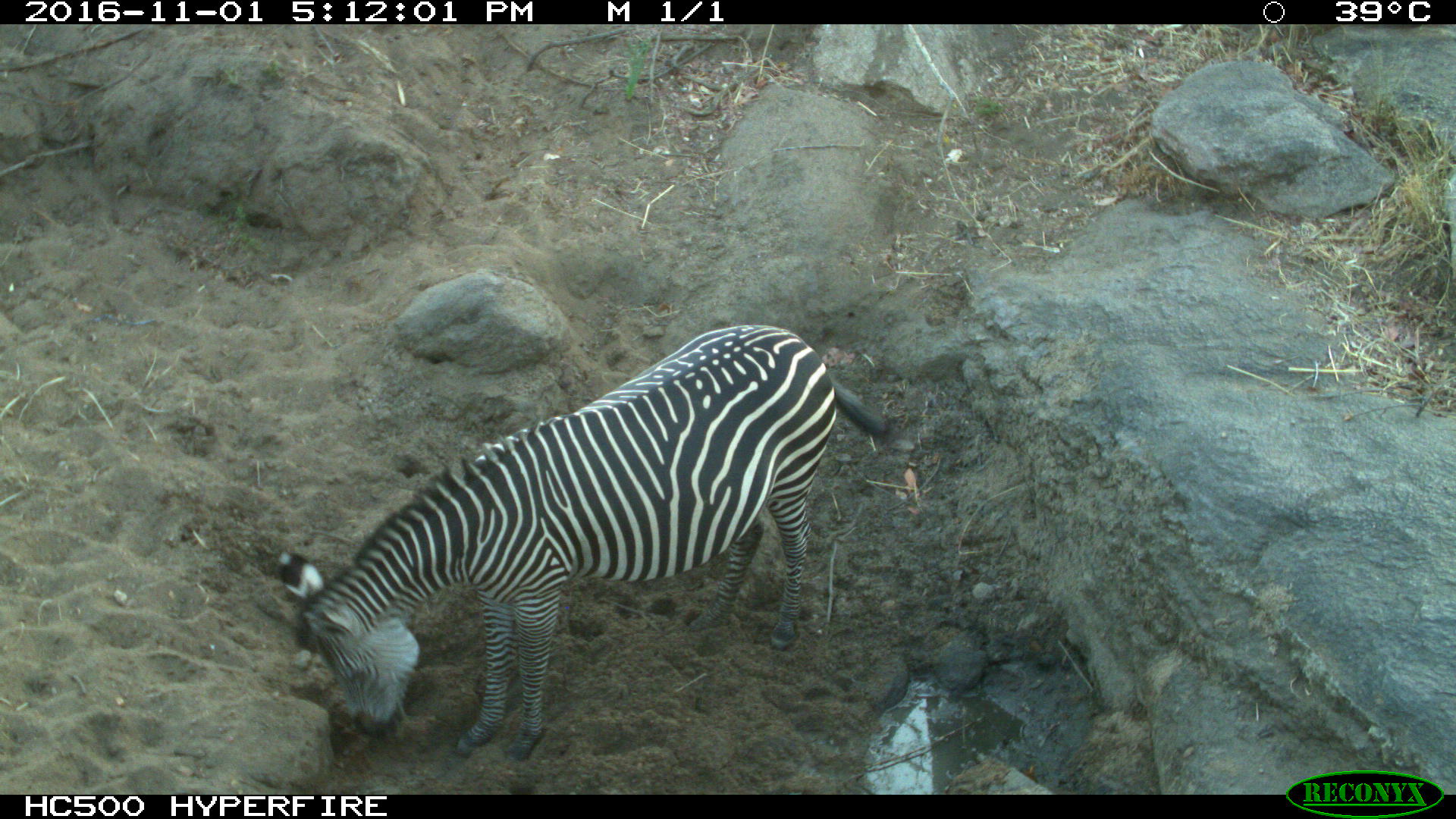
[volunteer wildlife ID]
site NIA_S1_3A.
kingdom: Animalia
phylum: Chordata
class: Mammalia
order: Perissodactyla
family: Equidae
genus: Equus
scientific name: Equus quagga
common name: plains zebra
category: zebraplains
Zebraplains (plains zebra) (Equus quagga), count 1. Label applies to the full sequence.